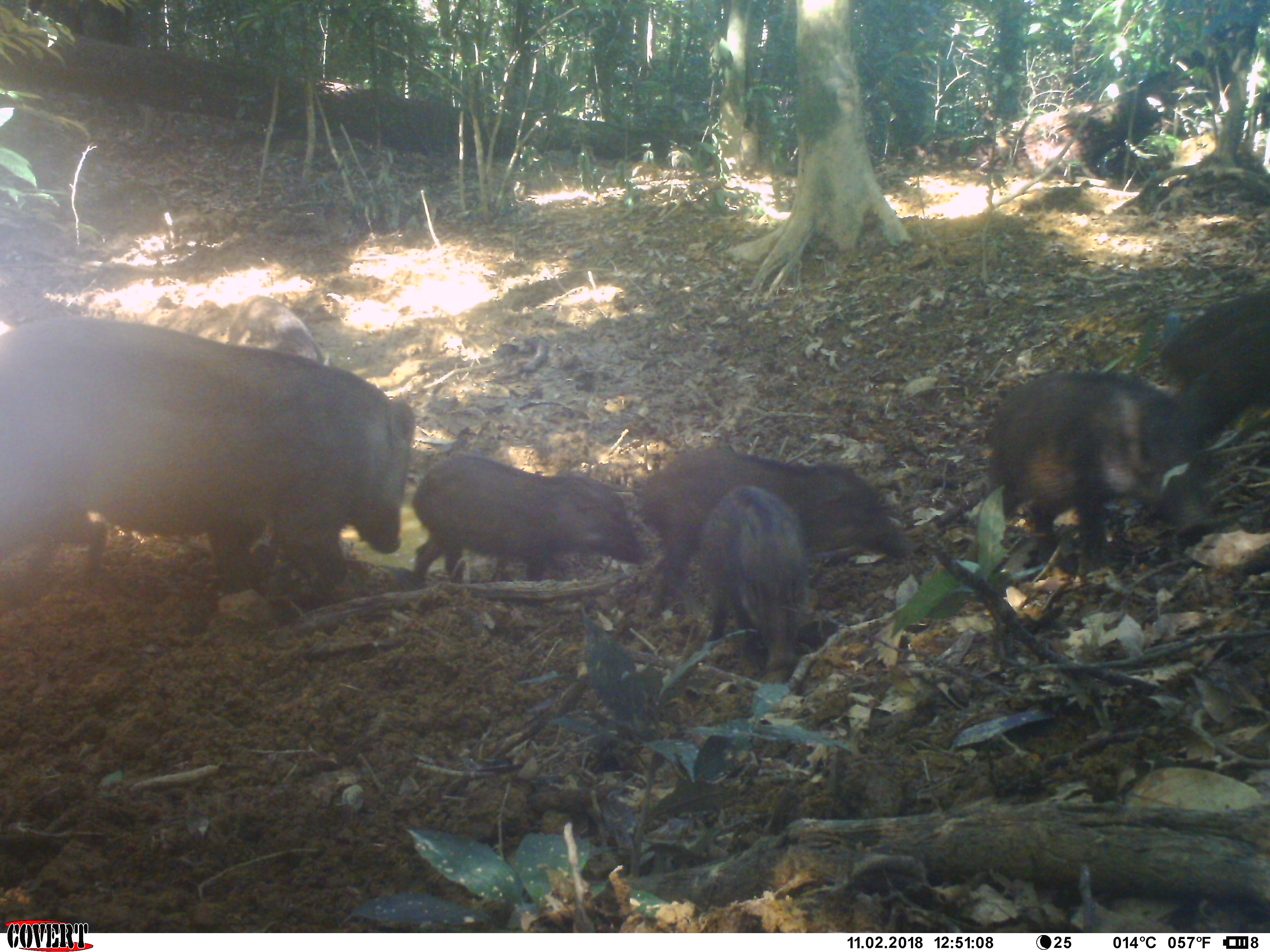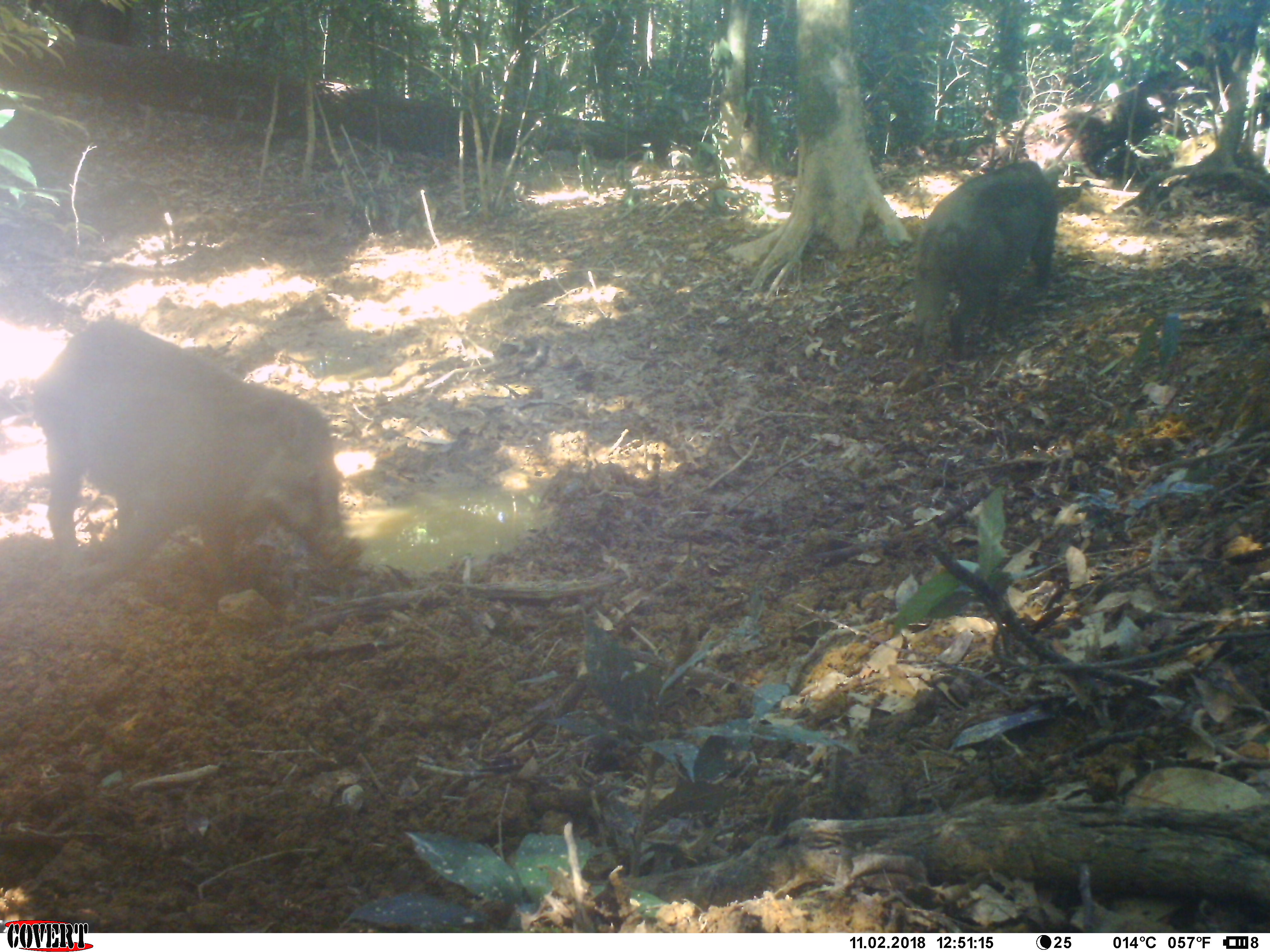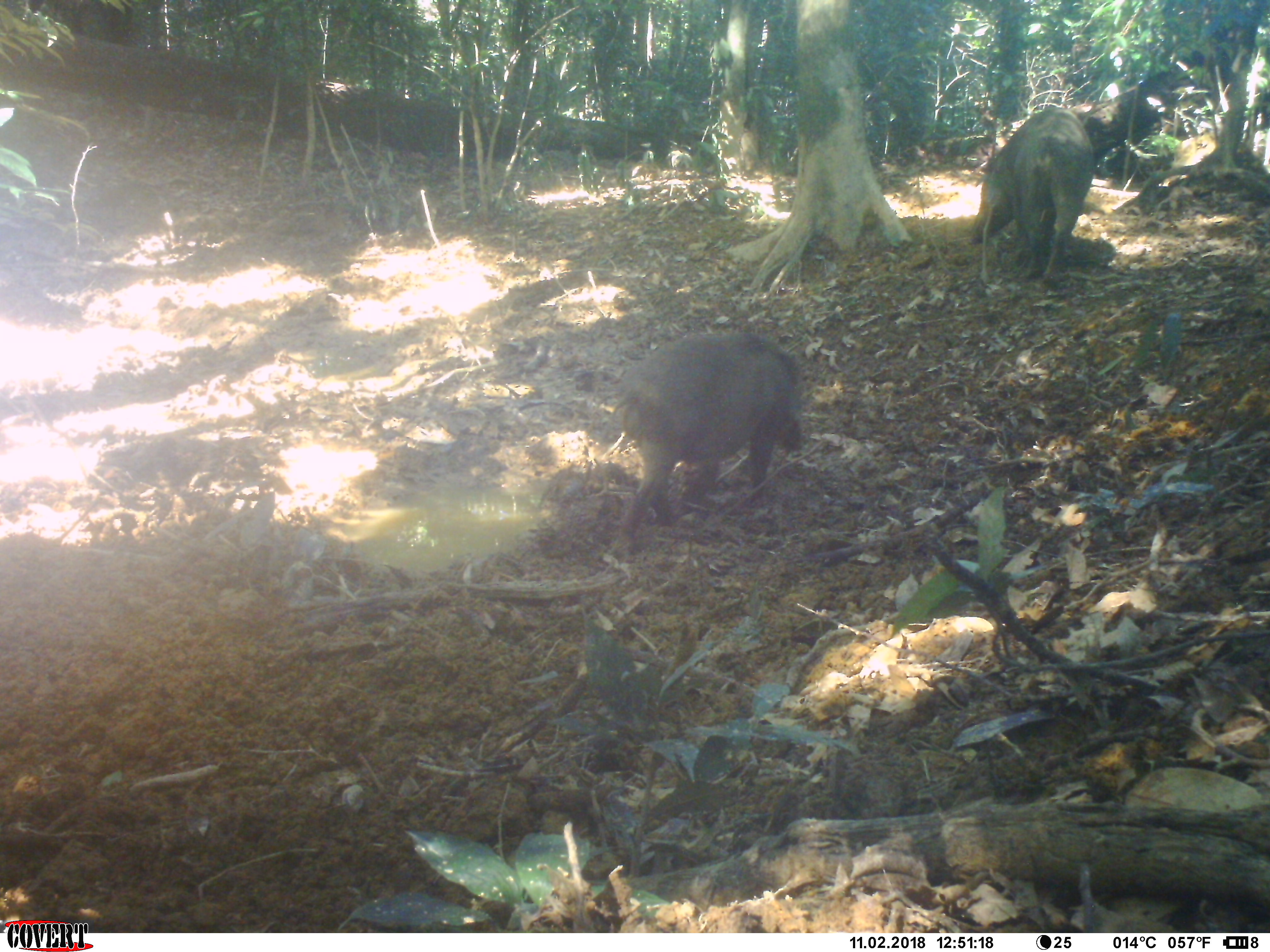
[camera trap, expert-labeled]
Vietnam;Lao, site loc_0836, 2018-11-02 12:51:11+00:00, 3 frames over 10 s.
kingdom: Animalia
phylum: Chordata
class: Mammalia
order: Artiodactyla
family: Suidae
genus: Sus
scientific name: Sus scrofa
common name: eurasian wild pig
Eurasian wild pig (Sus scrofa). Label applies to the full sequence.